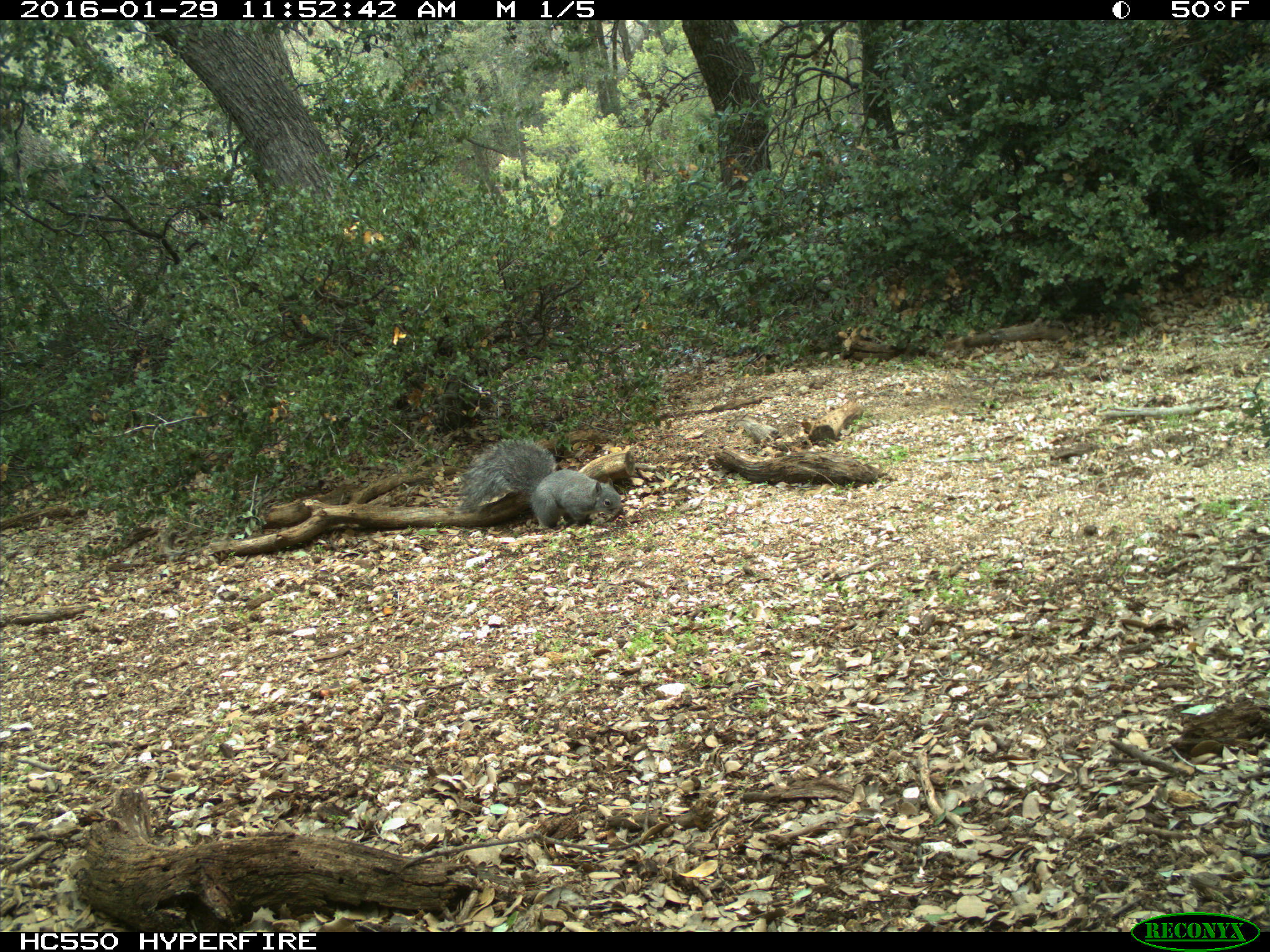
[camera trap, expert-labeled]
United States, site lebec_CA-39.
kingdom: Animalia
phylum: Chordata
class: Mammalia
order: Rodentia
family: Sciuridae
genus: Sciurus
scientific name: Sciurus carolinensis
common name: eastern gray squirrel